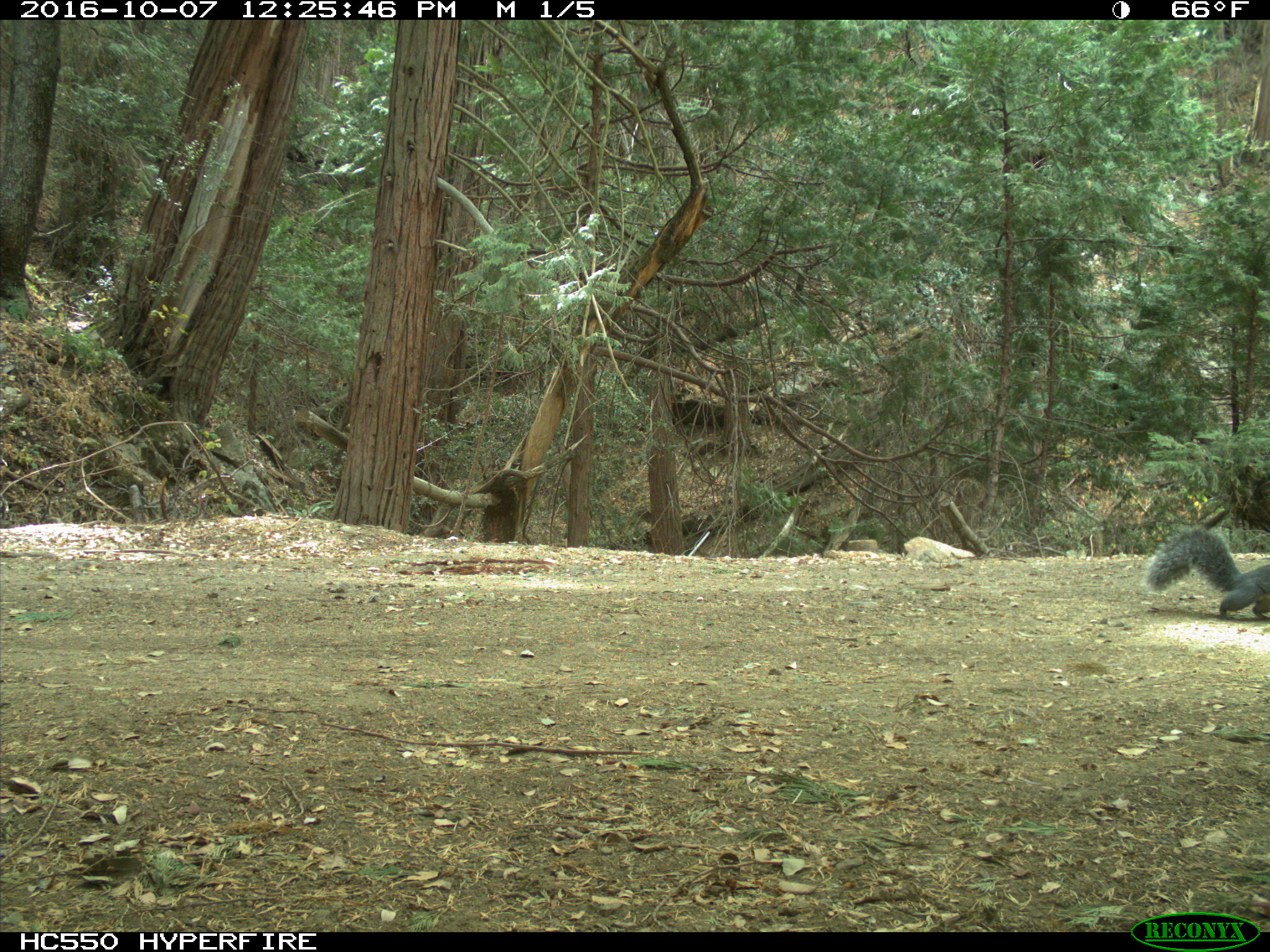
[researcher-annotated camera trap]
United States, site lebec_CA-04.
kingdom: Animalia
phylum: Chordata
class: Mammalia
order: Rodentia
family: Sciuridae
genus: Sciurus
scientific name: Sciurus carolinensis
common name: eastern gray squirrel